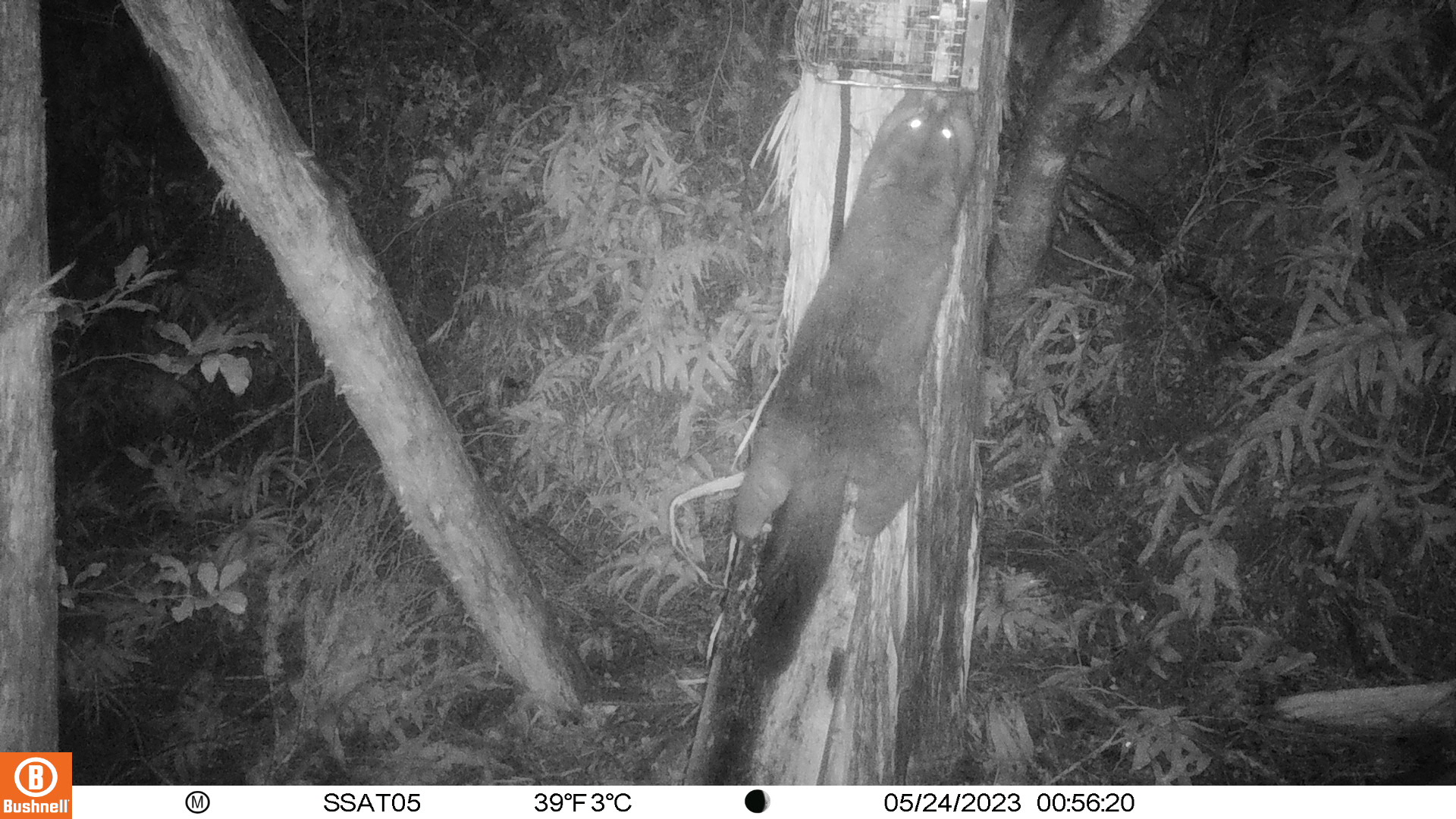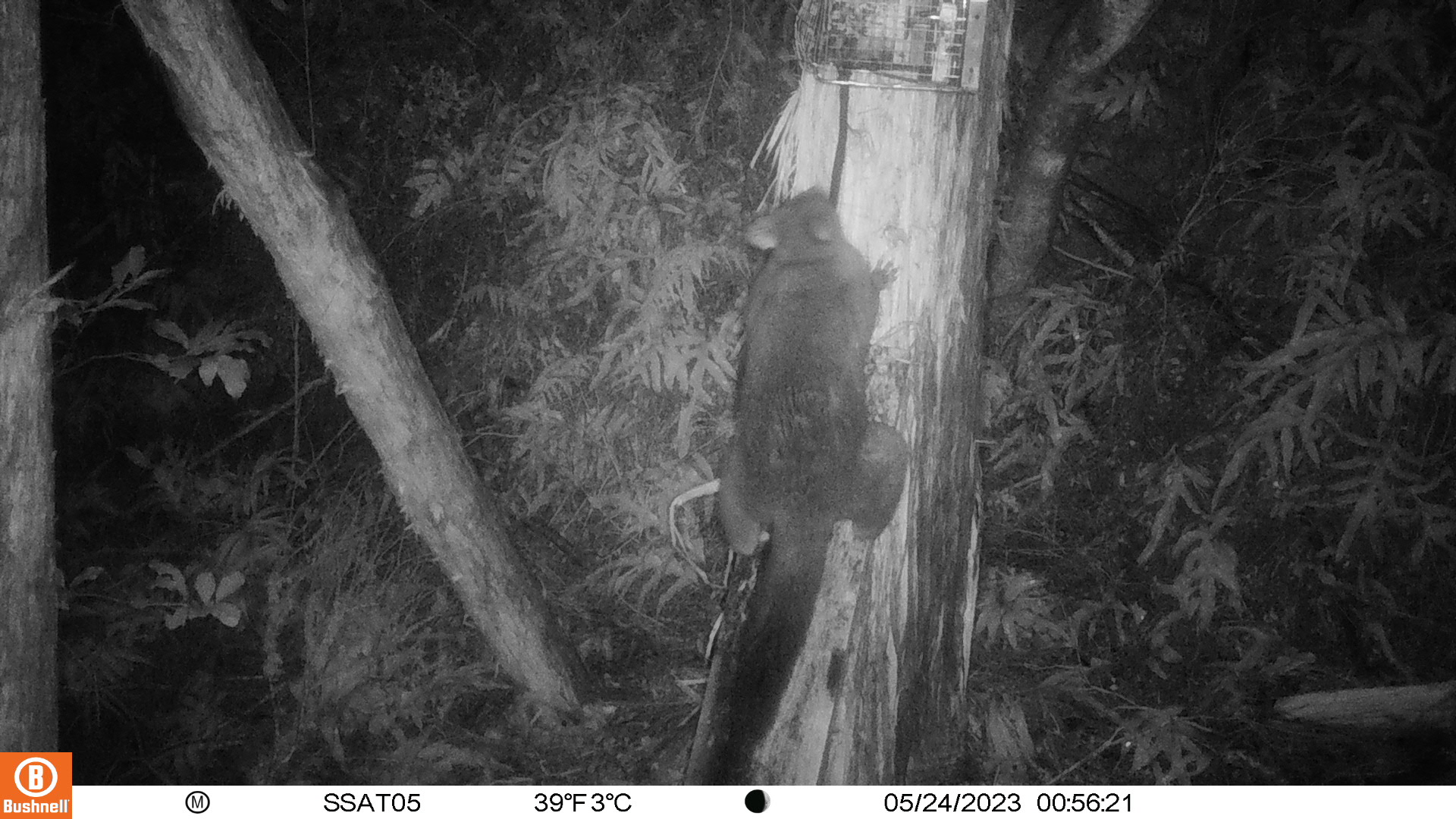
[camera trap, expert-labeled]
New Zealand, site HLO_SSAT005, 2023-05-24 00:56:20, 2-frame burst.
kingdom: Animalia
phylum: Chordata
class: Mammalia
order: Diprotodontia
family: Phalangeridae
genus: Trichosurus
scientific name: Trichosurus vulpecula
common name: common brushtail possum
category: possum